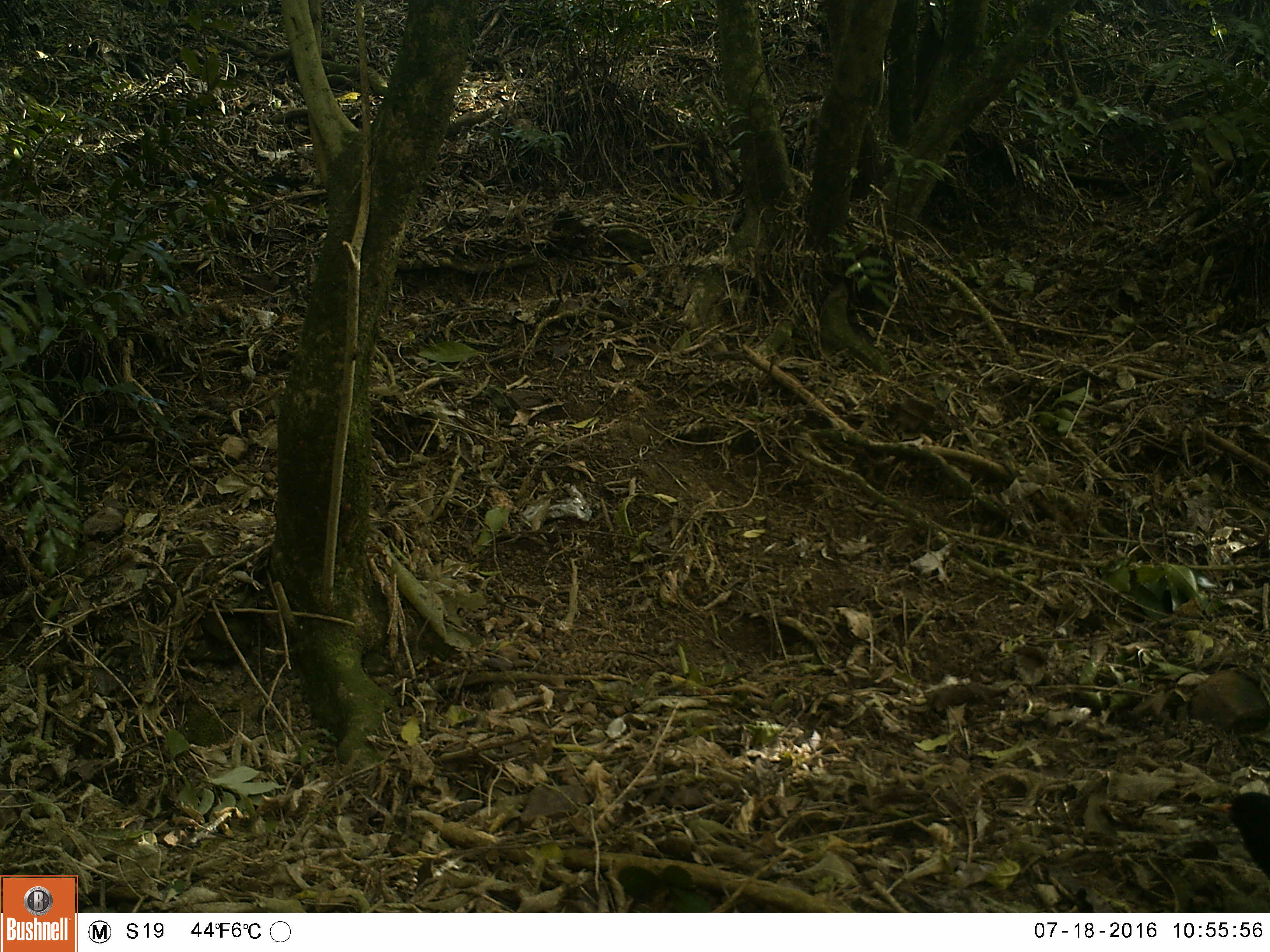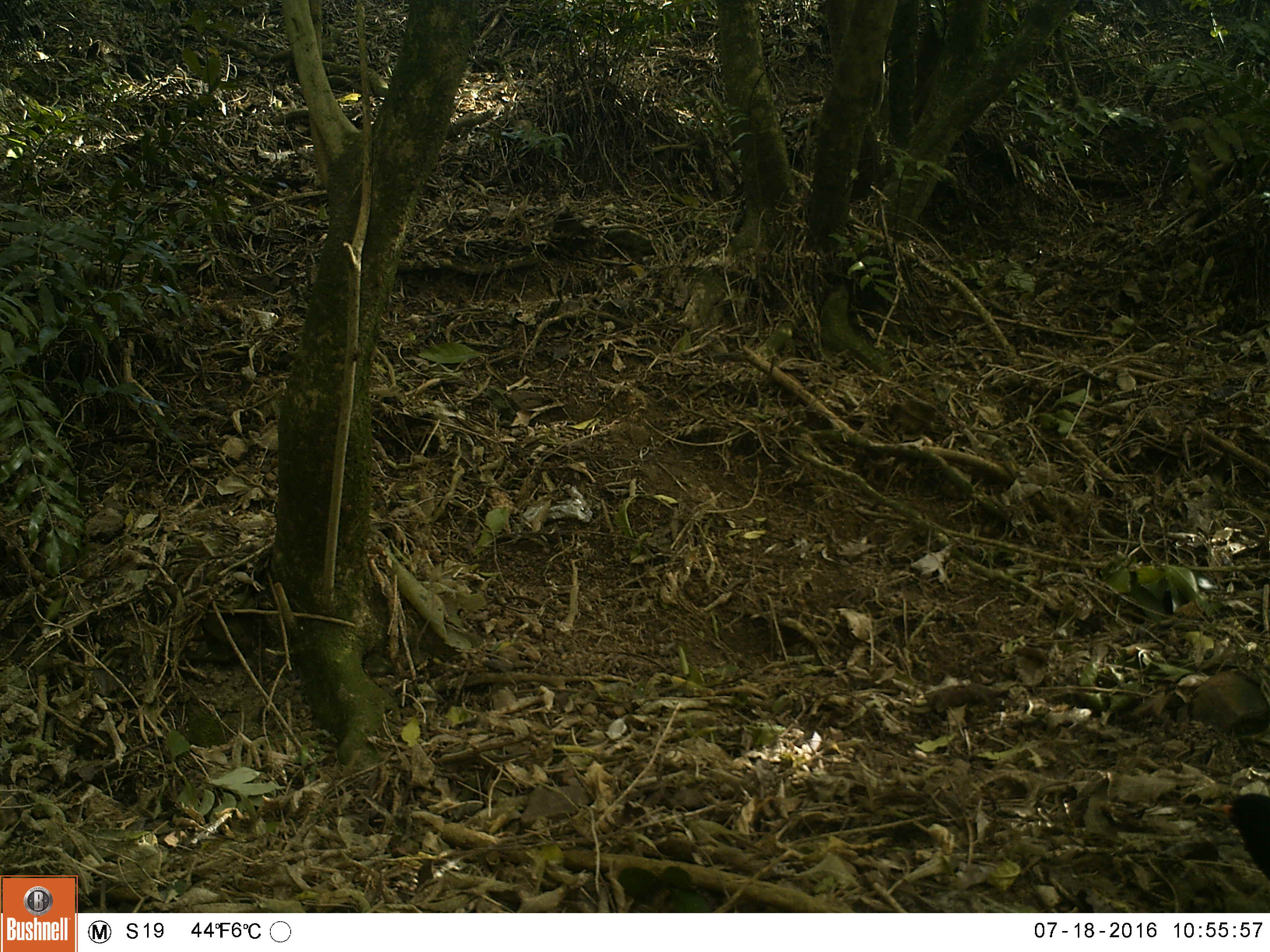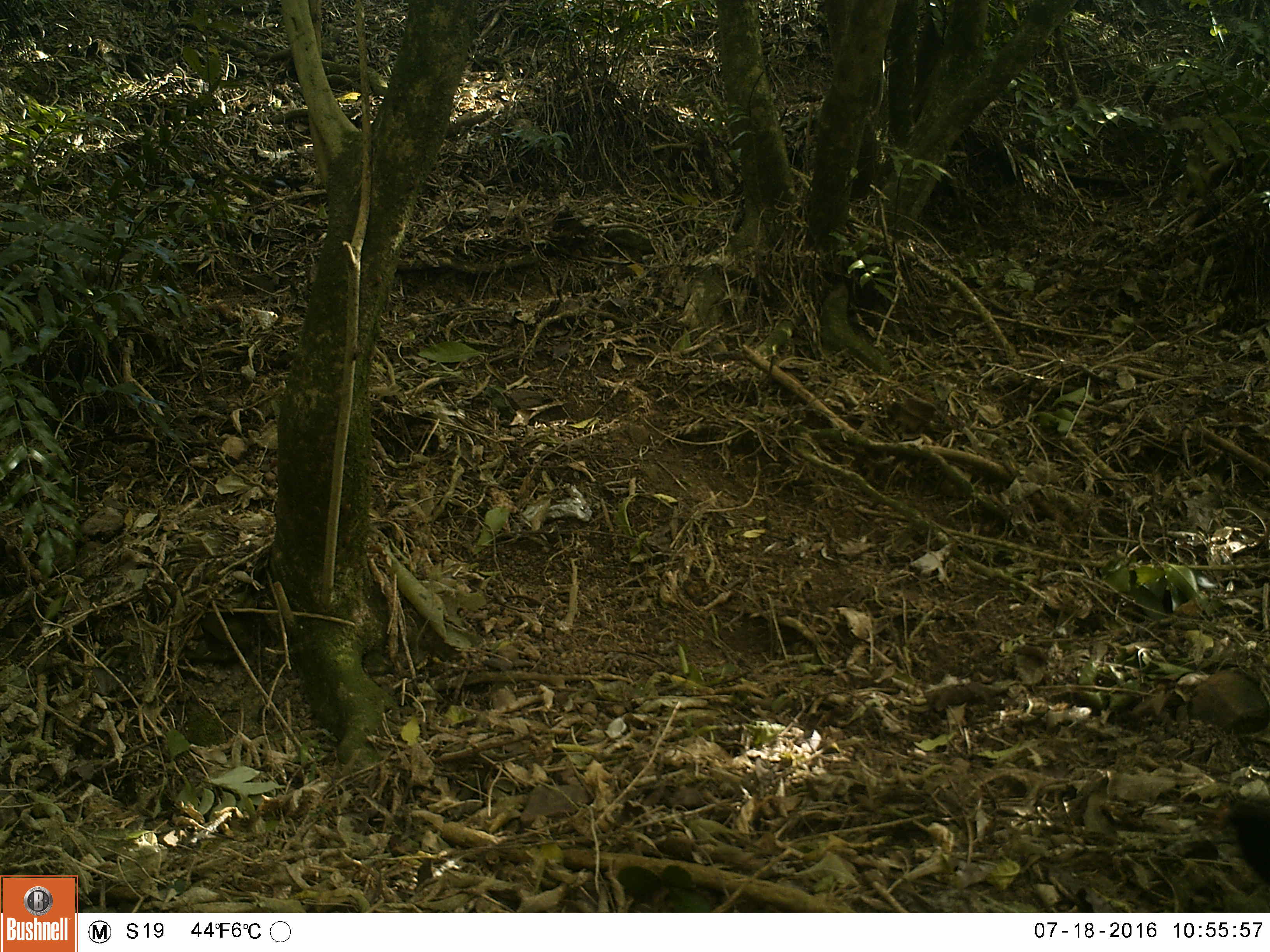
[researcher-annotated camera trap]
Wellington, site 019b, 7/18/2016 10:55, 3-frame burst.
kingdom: Animalia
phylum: Chordata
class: Aves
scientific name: Aves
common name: bird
Bird (Aves).